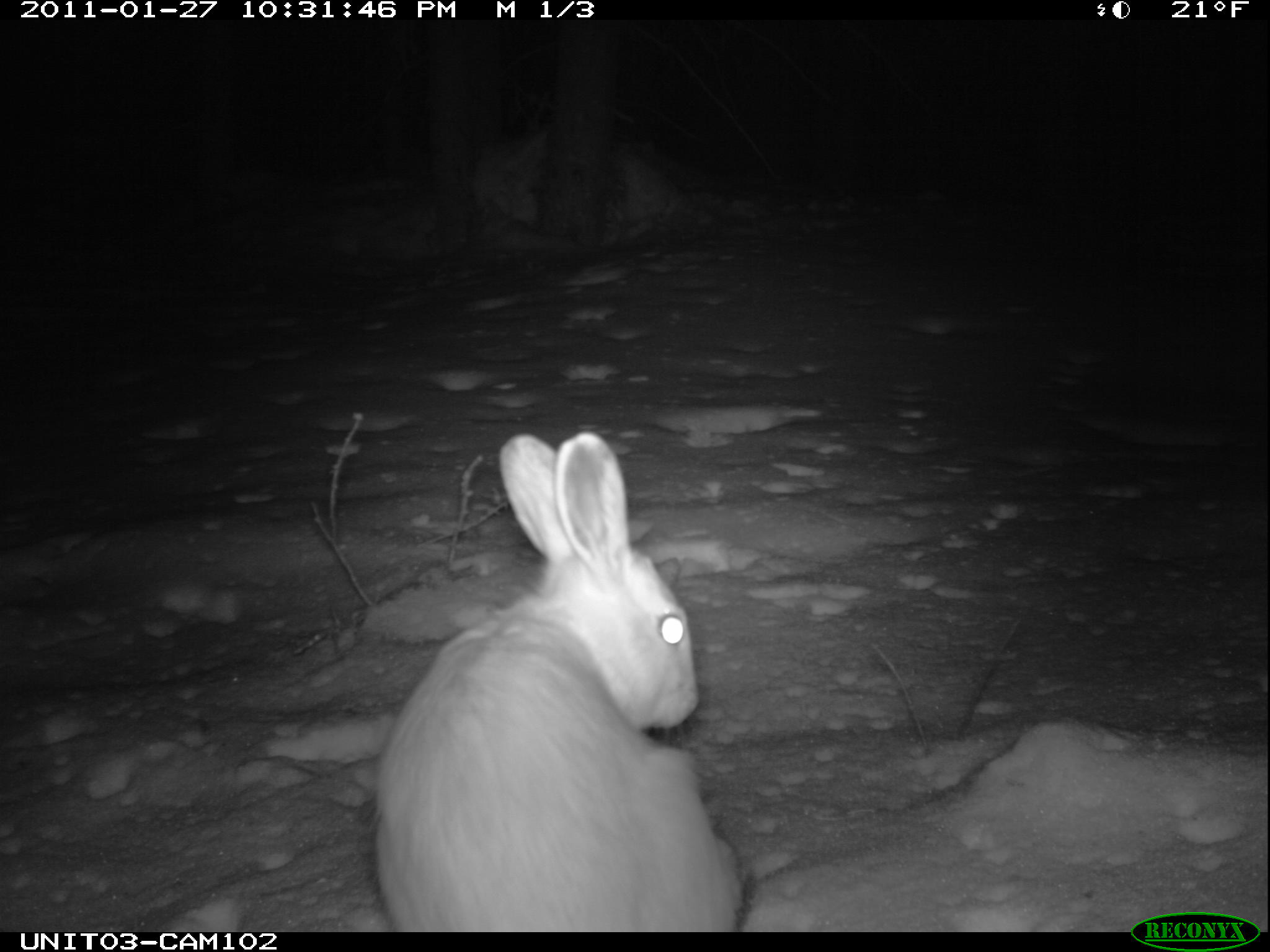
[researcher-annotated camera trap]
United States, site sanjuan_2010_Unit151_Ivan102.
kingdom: Animalia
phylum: Chordata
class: Mammalia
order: Lagomorpha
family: Leporidae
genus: Lepus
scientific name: Lepus americanus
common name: snowshoe hare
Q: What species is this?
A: Lepus americanus (snowshoe hare).